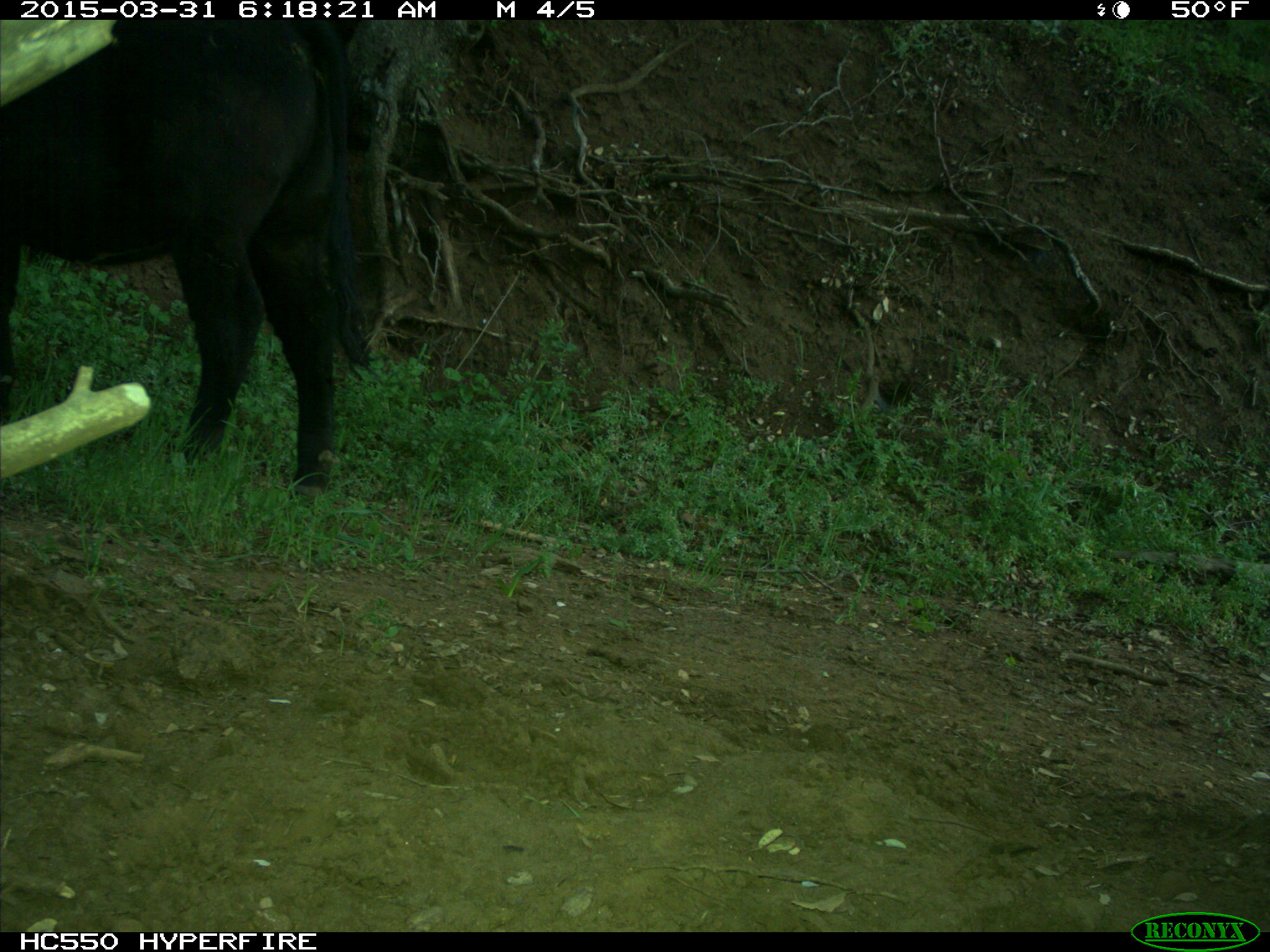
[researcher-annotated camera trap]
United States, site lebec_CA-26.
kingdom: Animalia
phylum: Chordata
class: Mammalia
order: Artiodactyla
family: Bovidae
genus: Bos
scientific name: Bos taurus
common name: domestic cow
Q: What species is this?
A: Bos taurus (domestic cow).